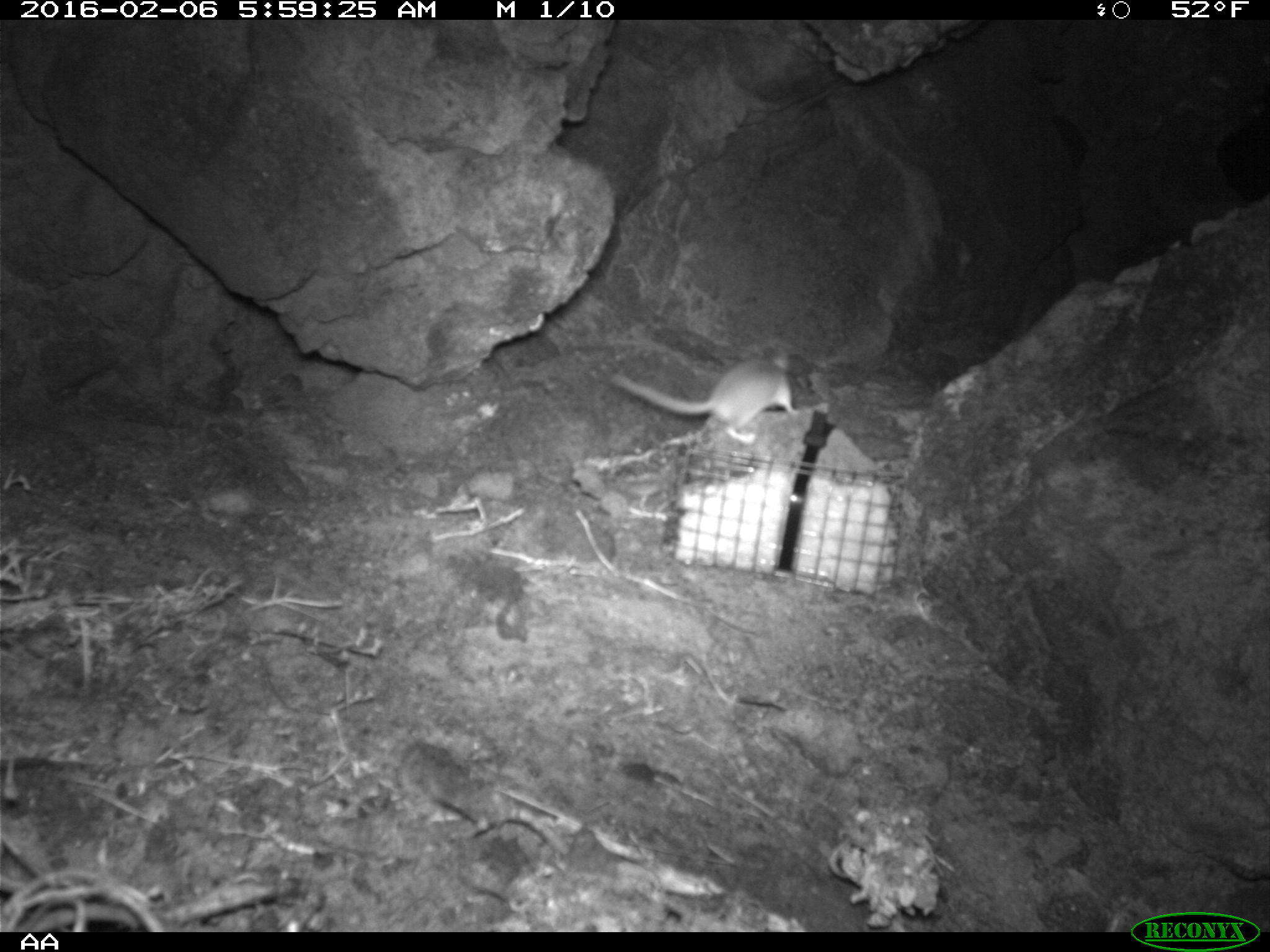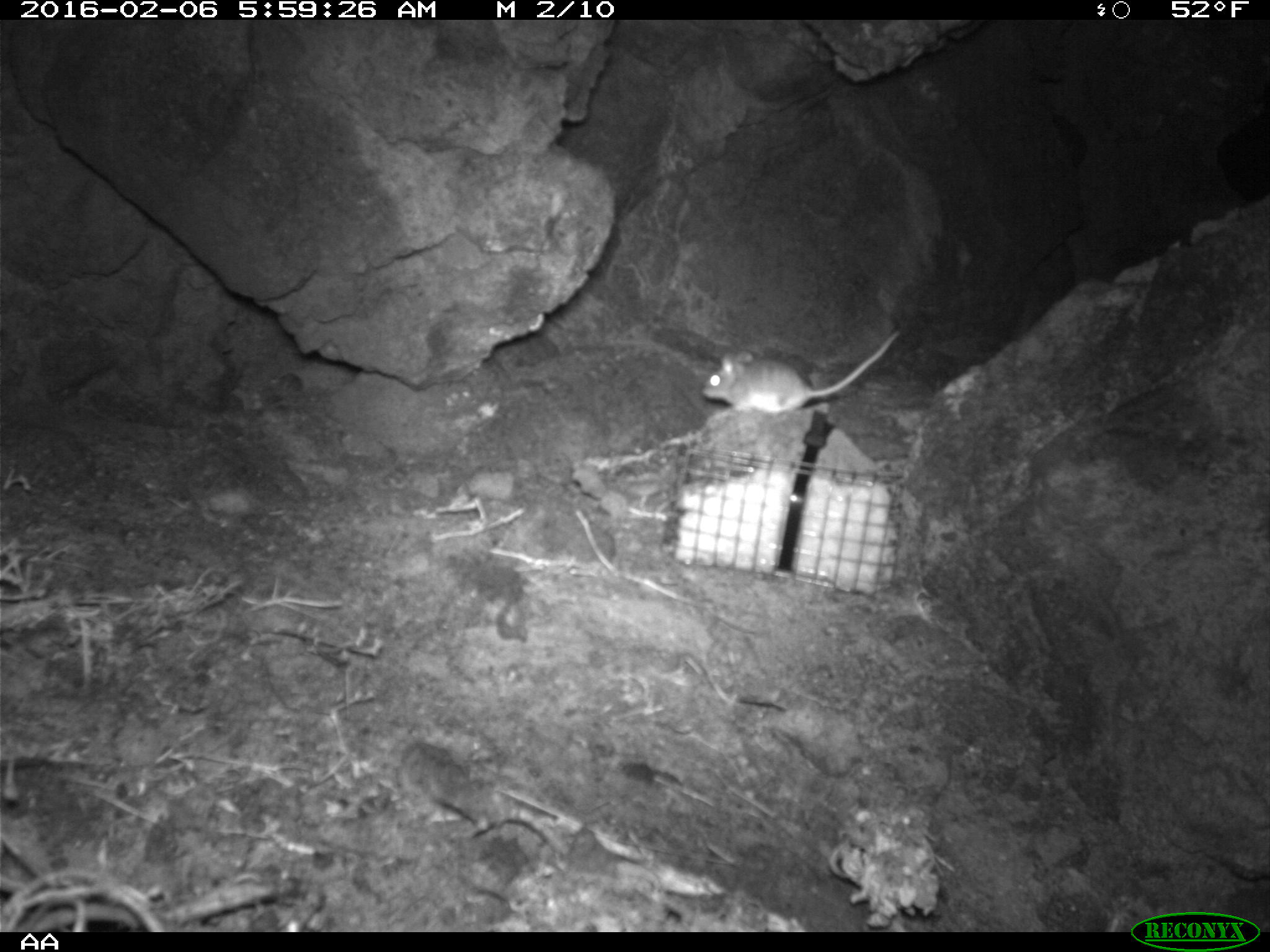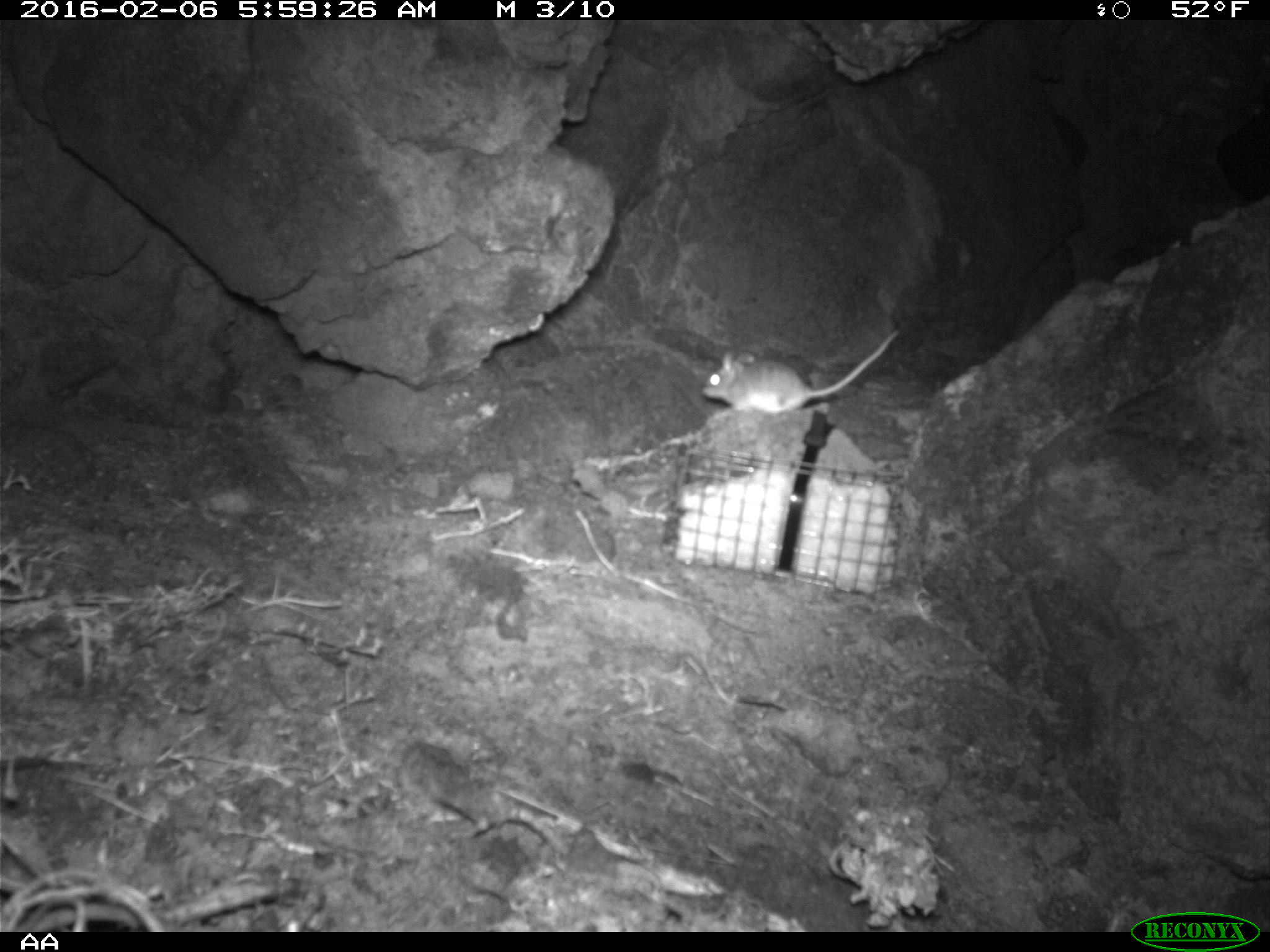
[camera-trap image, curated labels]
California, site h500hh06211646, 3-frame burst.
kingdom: Animalia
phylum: Chordata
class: Mammalia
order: Rodentia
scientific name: Rodentia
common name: rodent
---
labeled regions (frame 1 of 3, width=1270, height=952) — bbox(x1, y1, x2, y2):
rodent: bbox(611, 347, 799, 445)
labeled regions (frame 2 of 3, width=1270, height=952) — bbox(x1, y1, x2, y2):
rodent: bbox(700, 332, 898, 418)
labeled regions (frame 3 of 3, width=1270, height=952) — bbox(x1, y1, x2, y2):
rodent: bbox(701, 326, 898, 416)